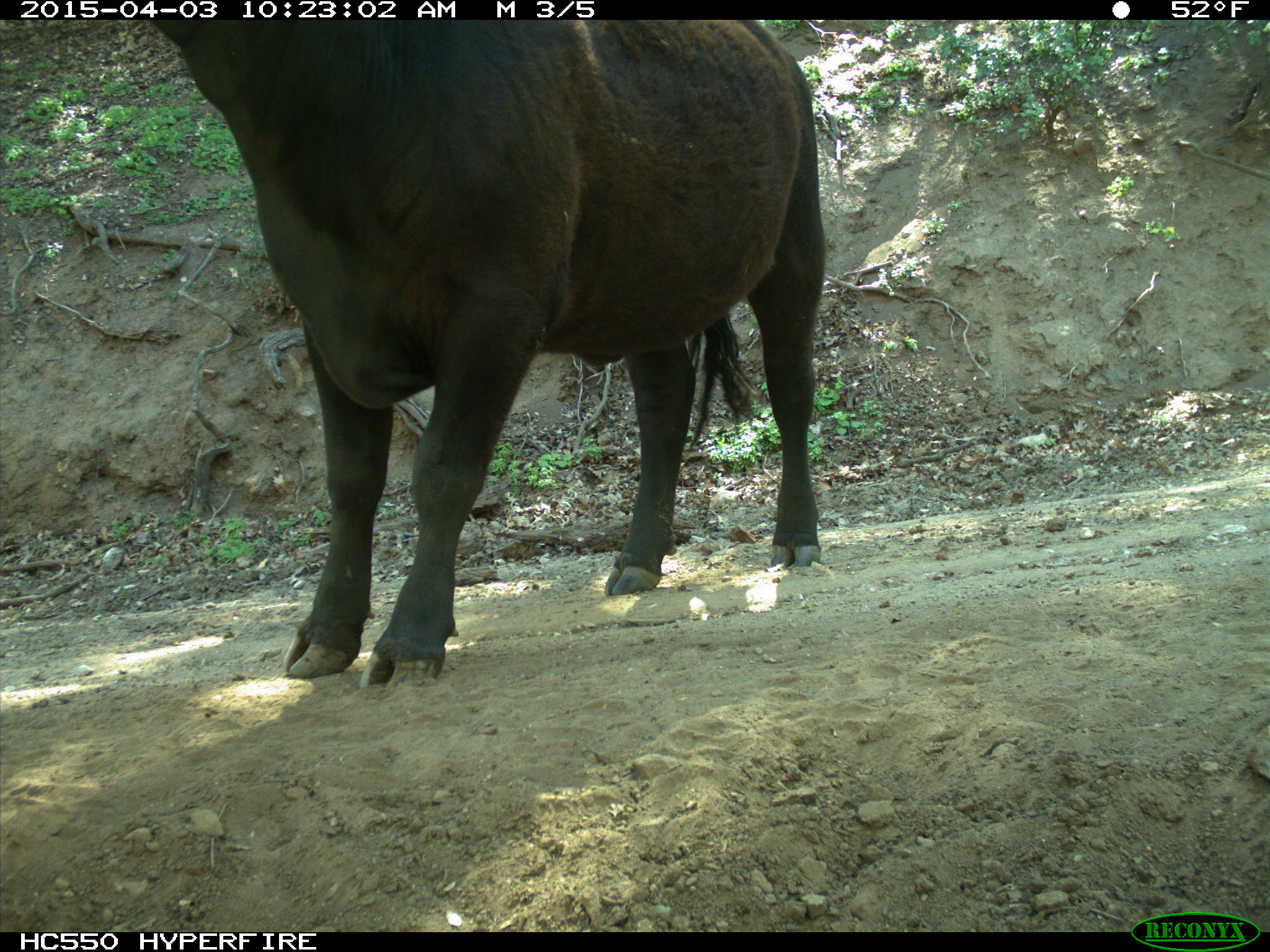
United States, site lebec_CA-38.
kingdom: Animalia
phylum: Chordata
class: Mammalia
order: Artiodactyla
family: Bovidae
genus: Bos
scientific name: Bos taurus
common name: domestic cow